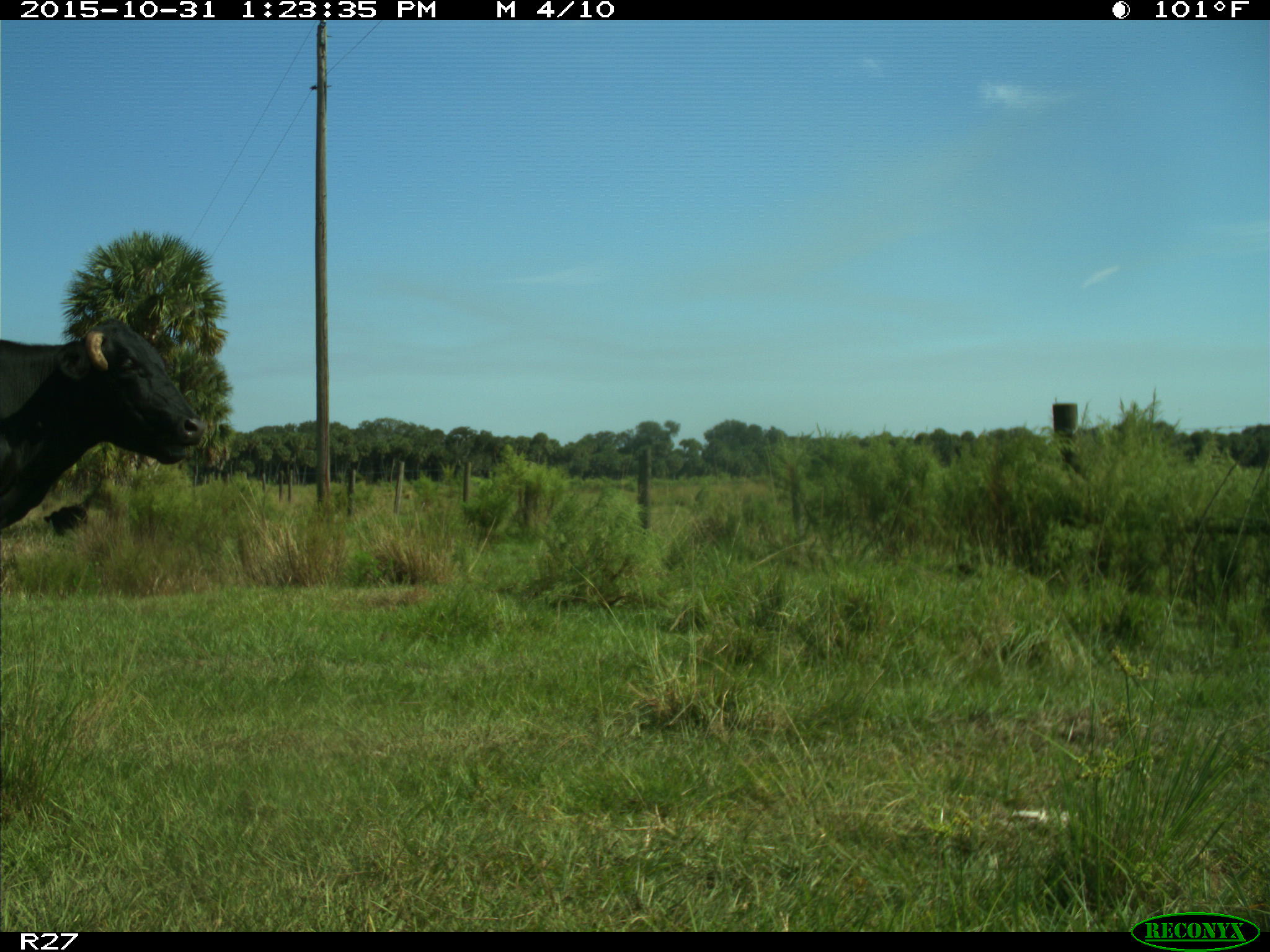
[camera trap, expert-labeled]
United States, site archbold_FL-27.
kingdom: Animalia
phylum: Chordata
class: Mammalia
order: Artiodactyla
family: Bovidae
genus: Bos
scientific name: Bos taurus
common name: domestic cow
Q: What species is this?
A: Bos taurus (domestic cow).